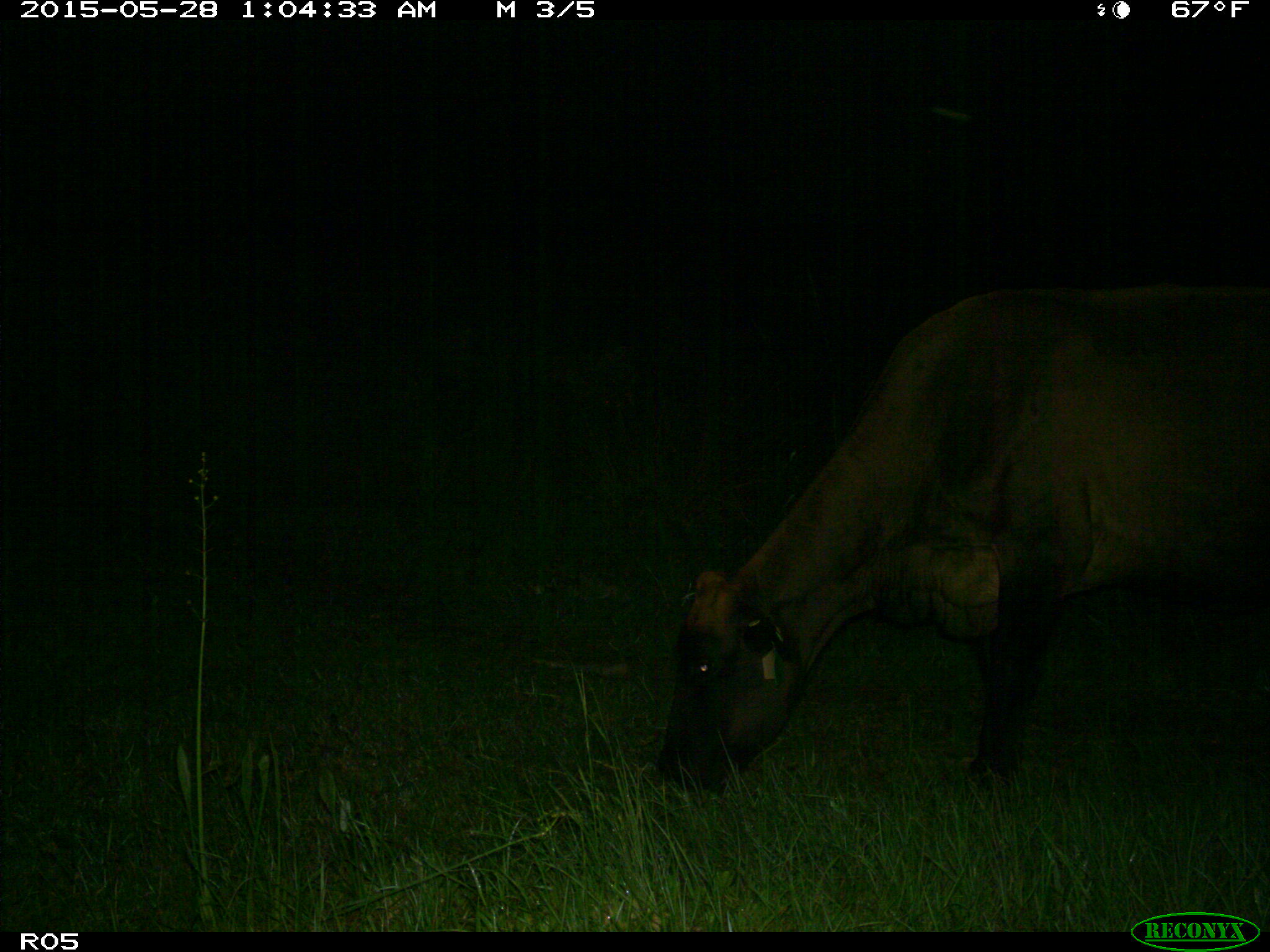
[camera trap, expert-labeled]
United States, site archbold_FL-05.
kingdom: Animalia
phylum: Chordata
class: Mammalia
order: Artiodactyla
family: Bovidae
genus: Bos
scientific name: Bos taurus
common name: domestic cow